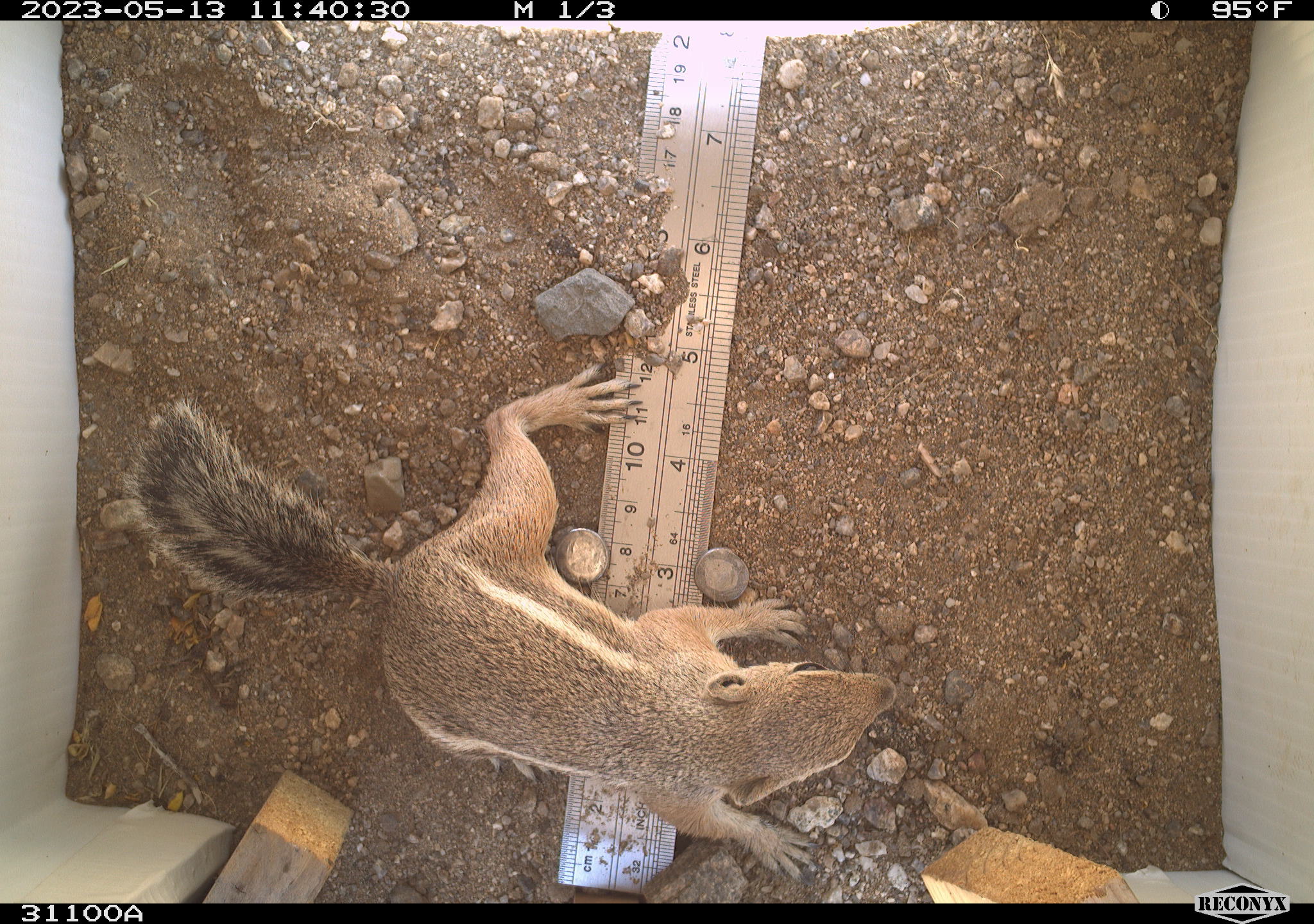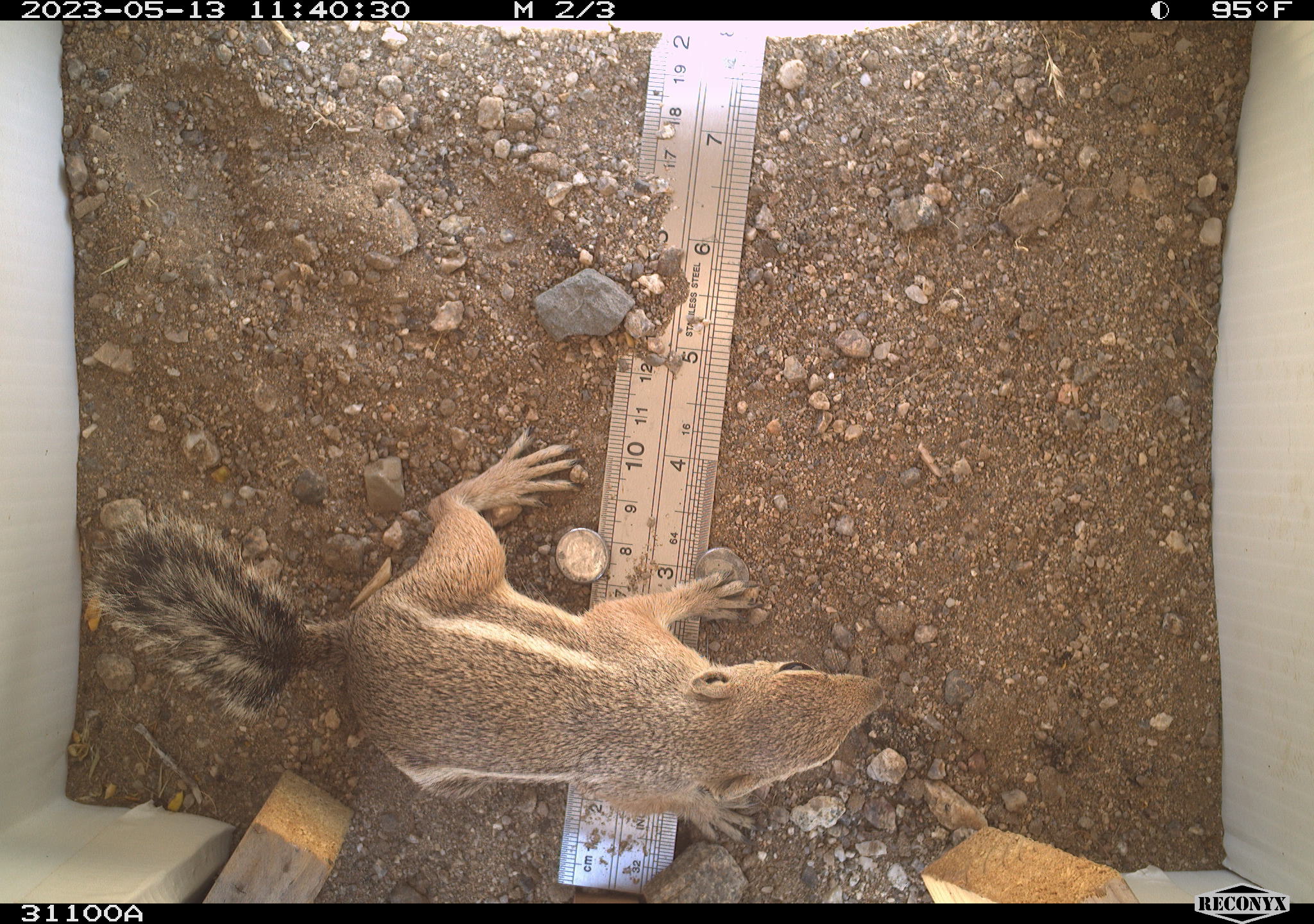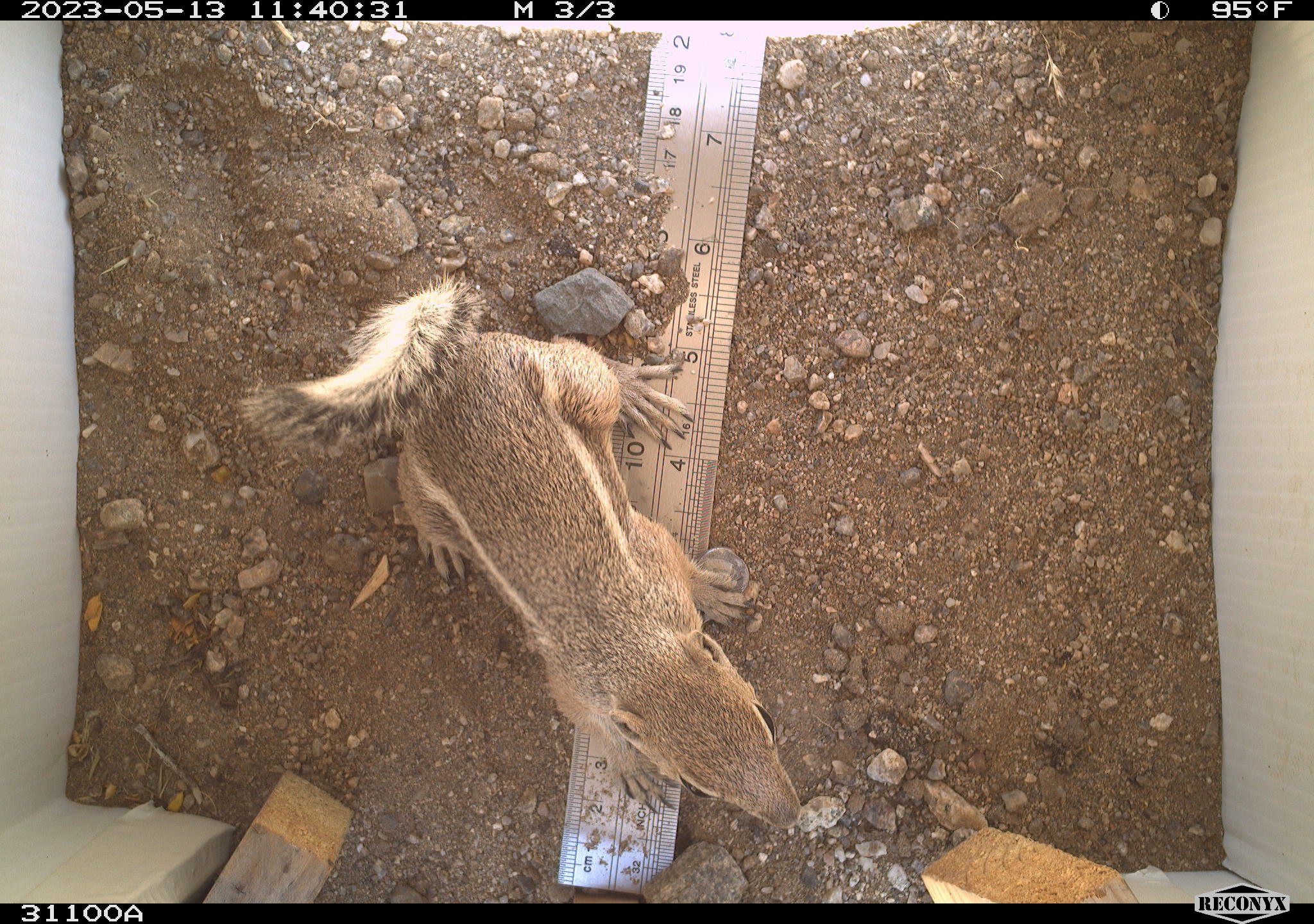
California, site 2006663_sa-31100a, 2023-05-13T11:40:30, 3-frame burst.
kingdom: Animalia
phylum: Chordata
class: Mammalia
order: Rodentia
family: Sciuridae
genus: Ammospermophilus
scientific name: Ammospermophilus leucurus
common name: white-tailed antelope squirrel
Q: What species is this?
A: White-tailed antelope squirrel (Ammospermophilus leucurus).